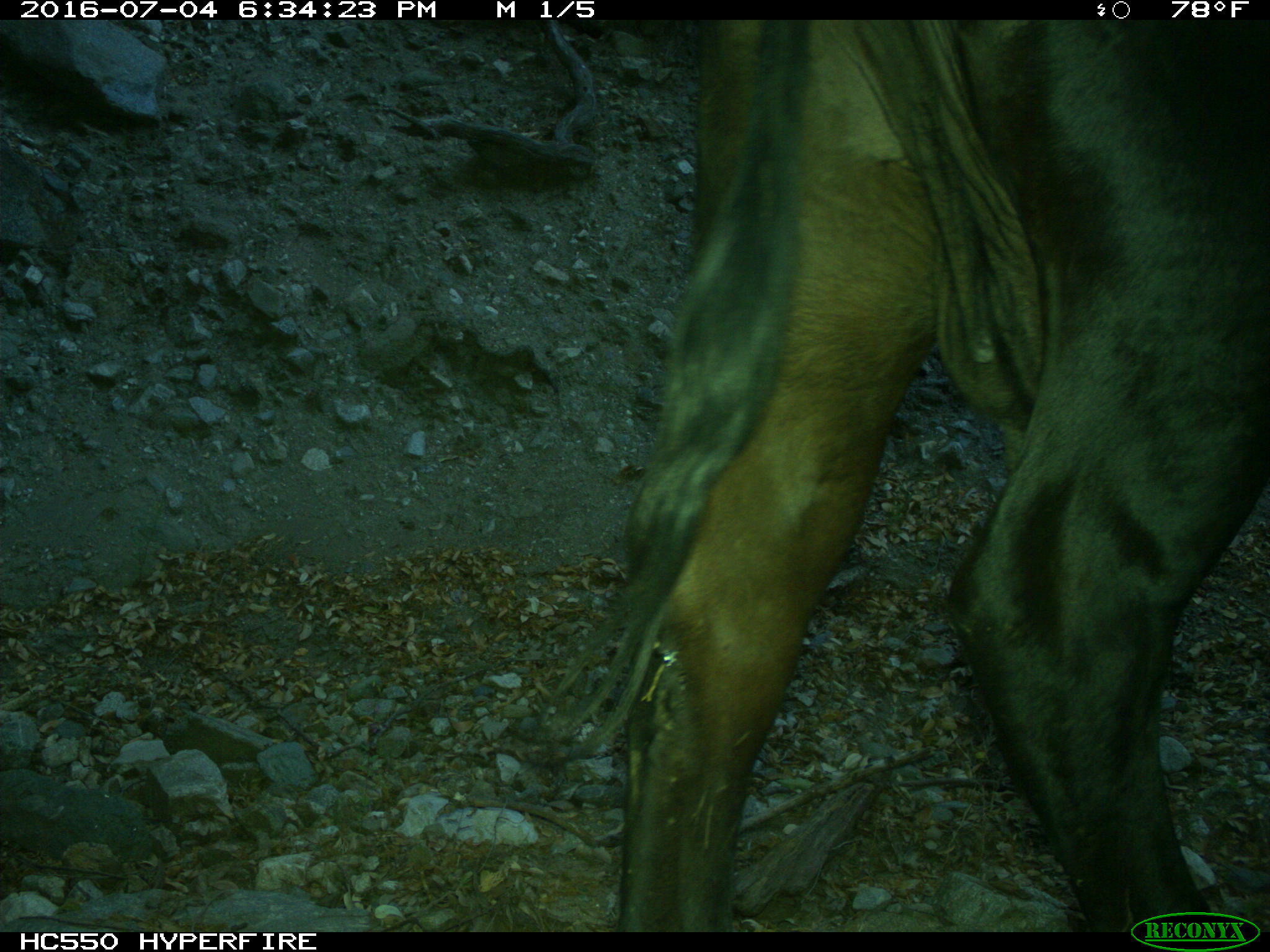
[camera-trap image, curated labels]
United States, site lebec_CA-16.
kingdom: Animalia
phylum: Chordata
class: Mammalia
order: Artiodactyla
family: Bovidae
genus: Bos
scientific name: Bos taurus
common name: domestic cow